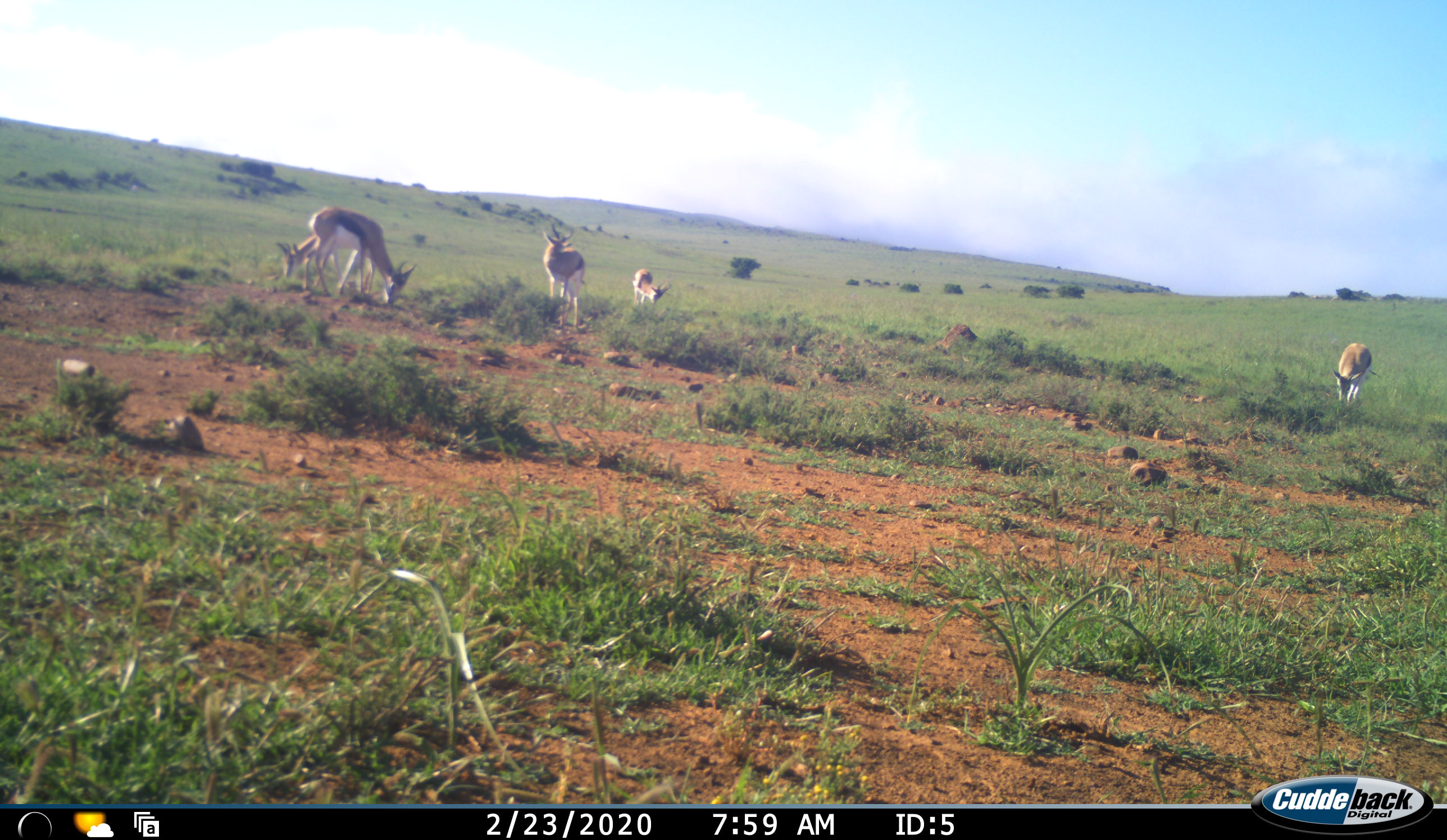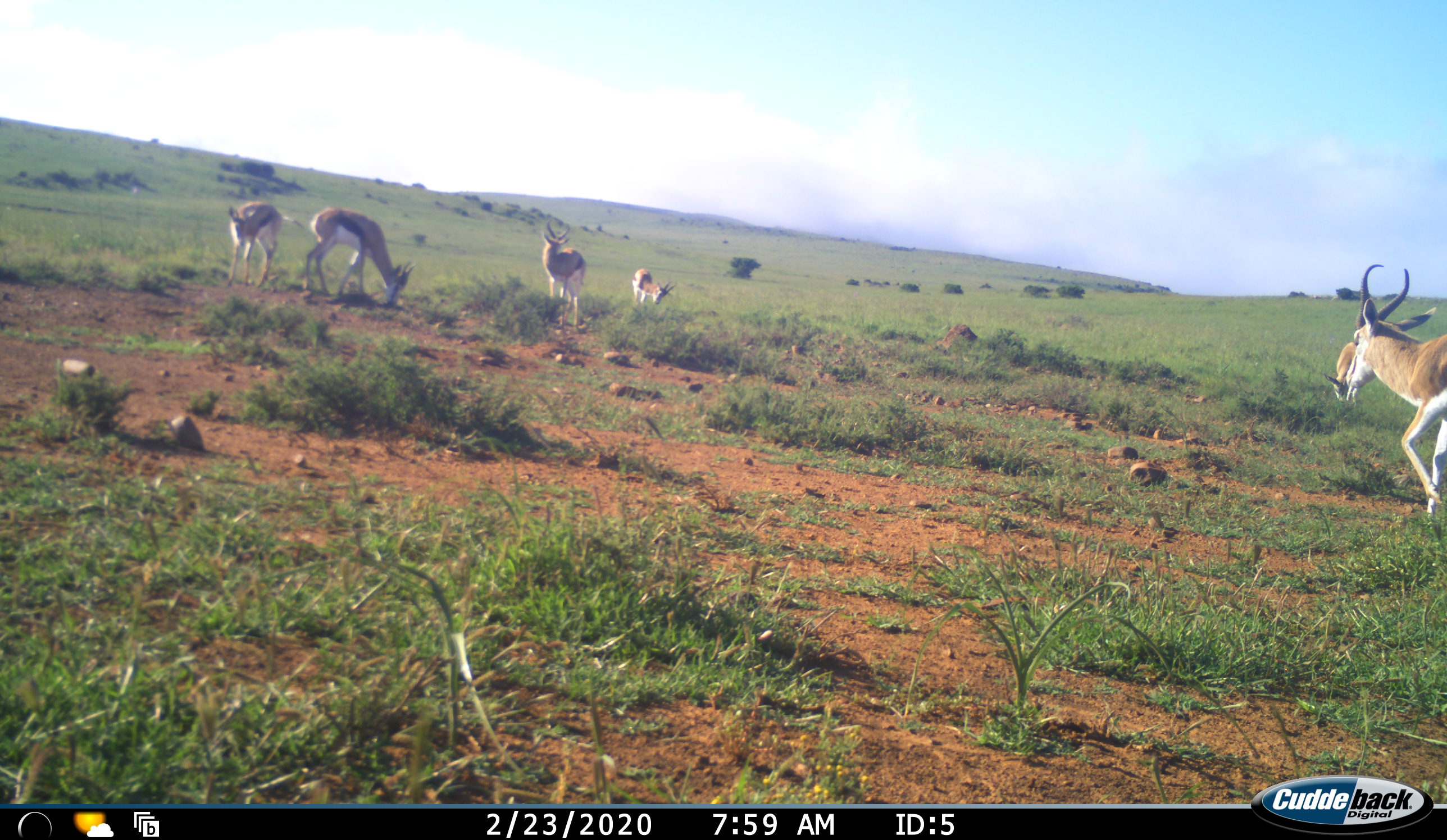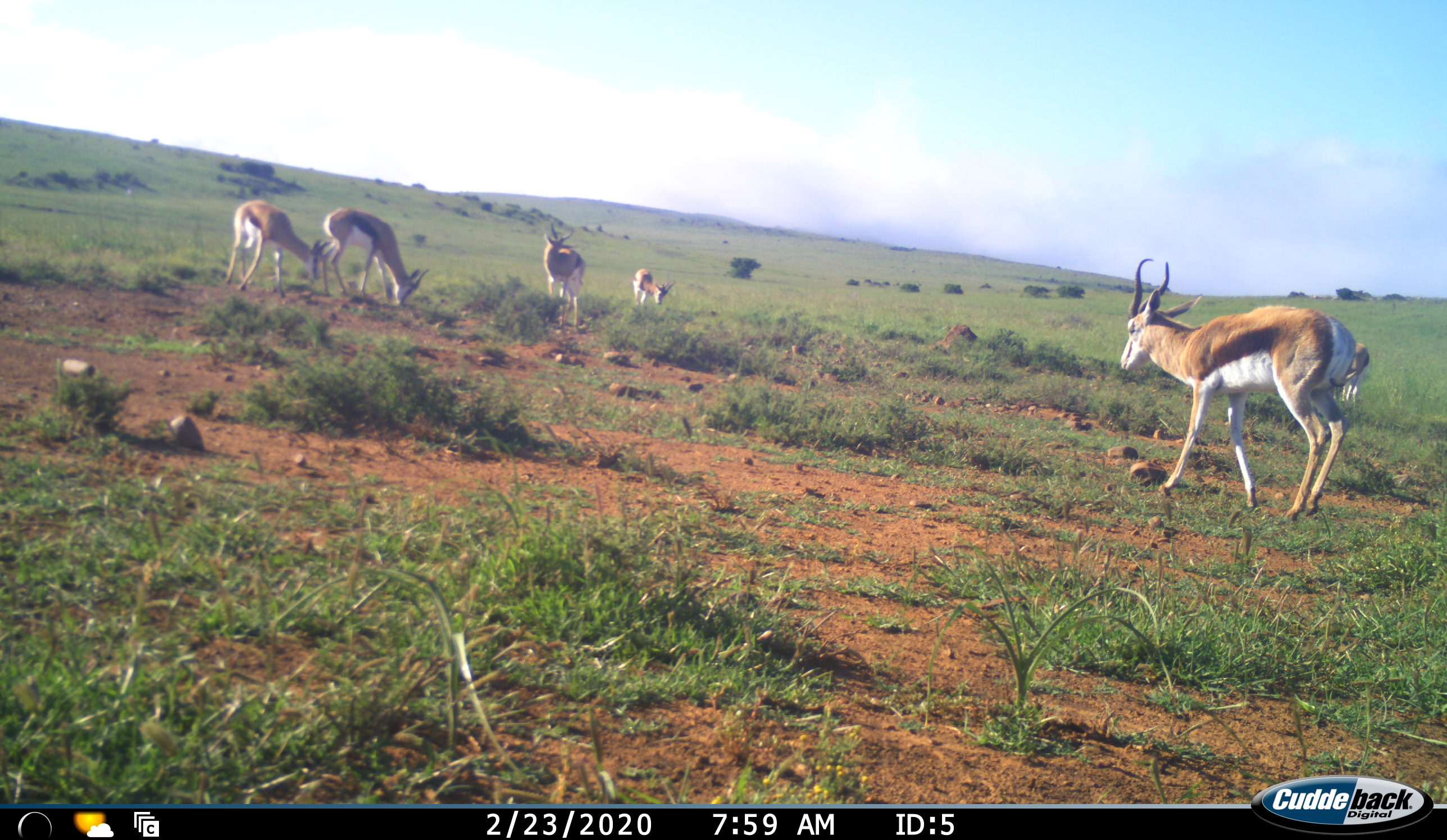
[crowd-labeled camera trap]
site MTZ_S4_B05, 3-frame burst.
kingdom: Animalia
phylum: Chordata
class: Mammalia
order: Artiodactyla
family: Bovidae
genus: Antidorcas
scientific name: Antidorcas marsupialis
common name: springbok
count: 6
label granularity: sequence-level